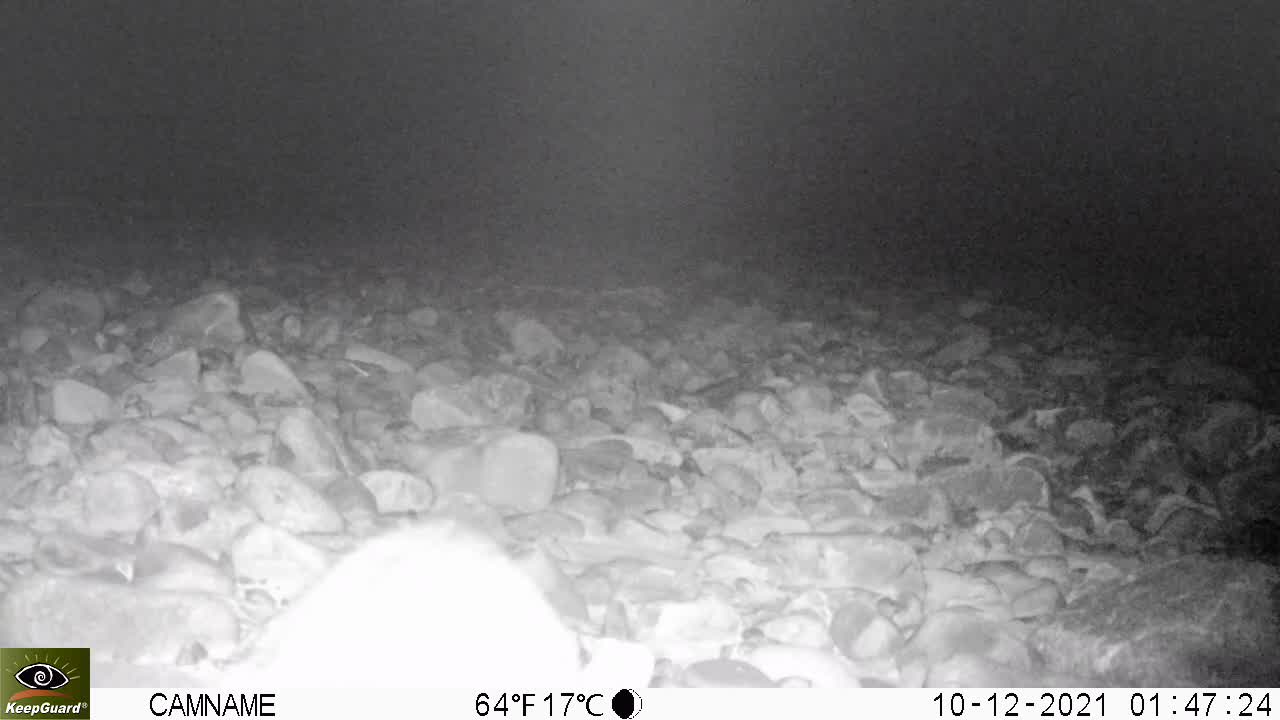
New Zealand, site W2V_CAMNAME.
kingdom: Animalia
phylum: Chordata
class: Mammalia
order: Carnivora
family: Felidae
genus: Felis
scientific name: Felis catus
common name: domestic cat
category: cat